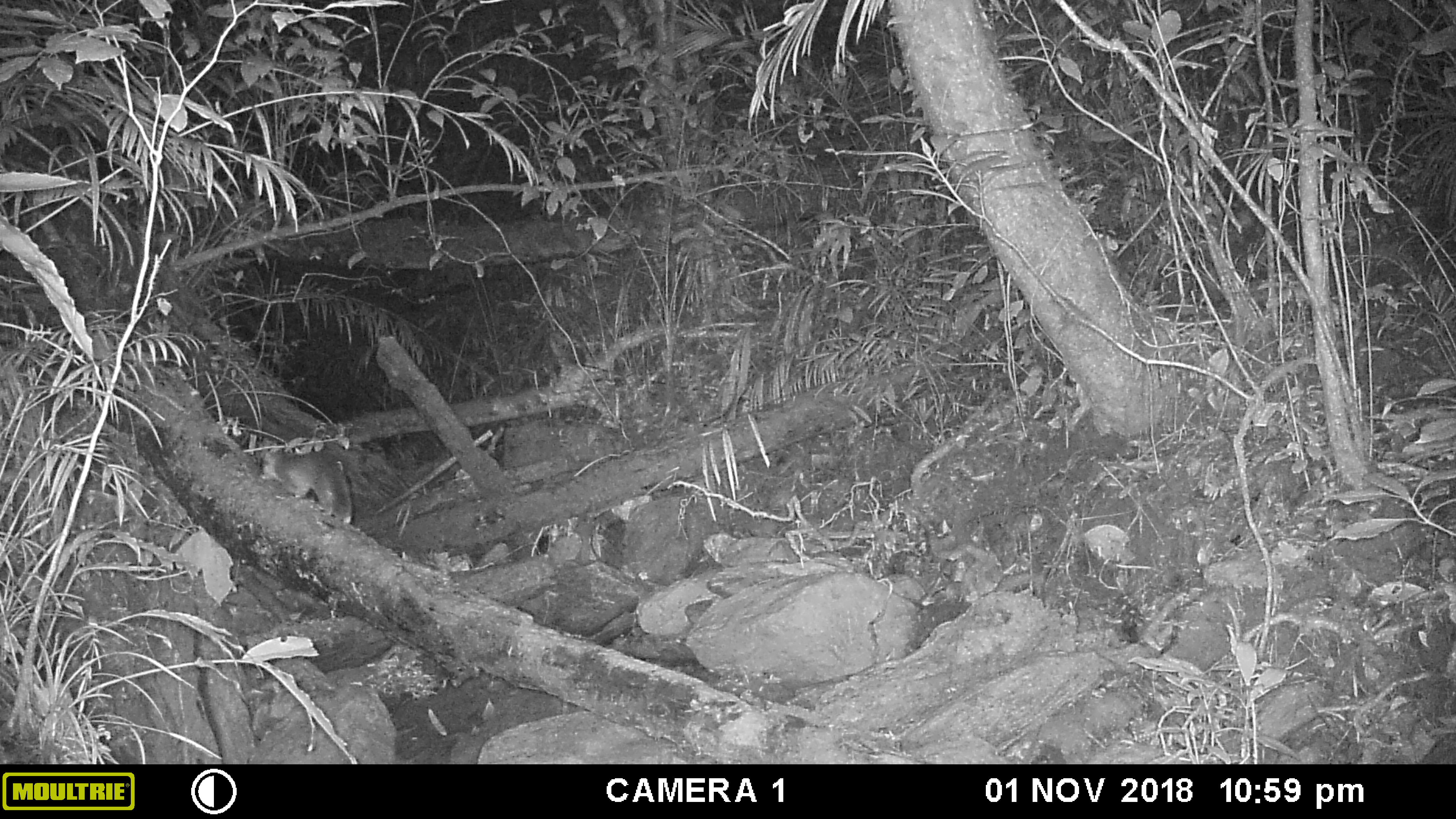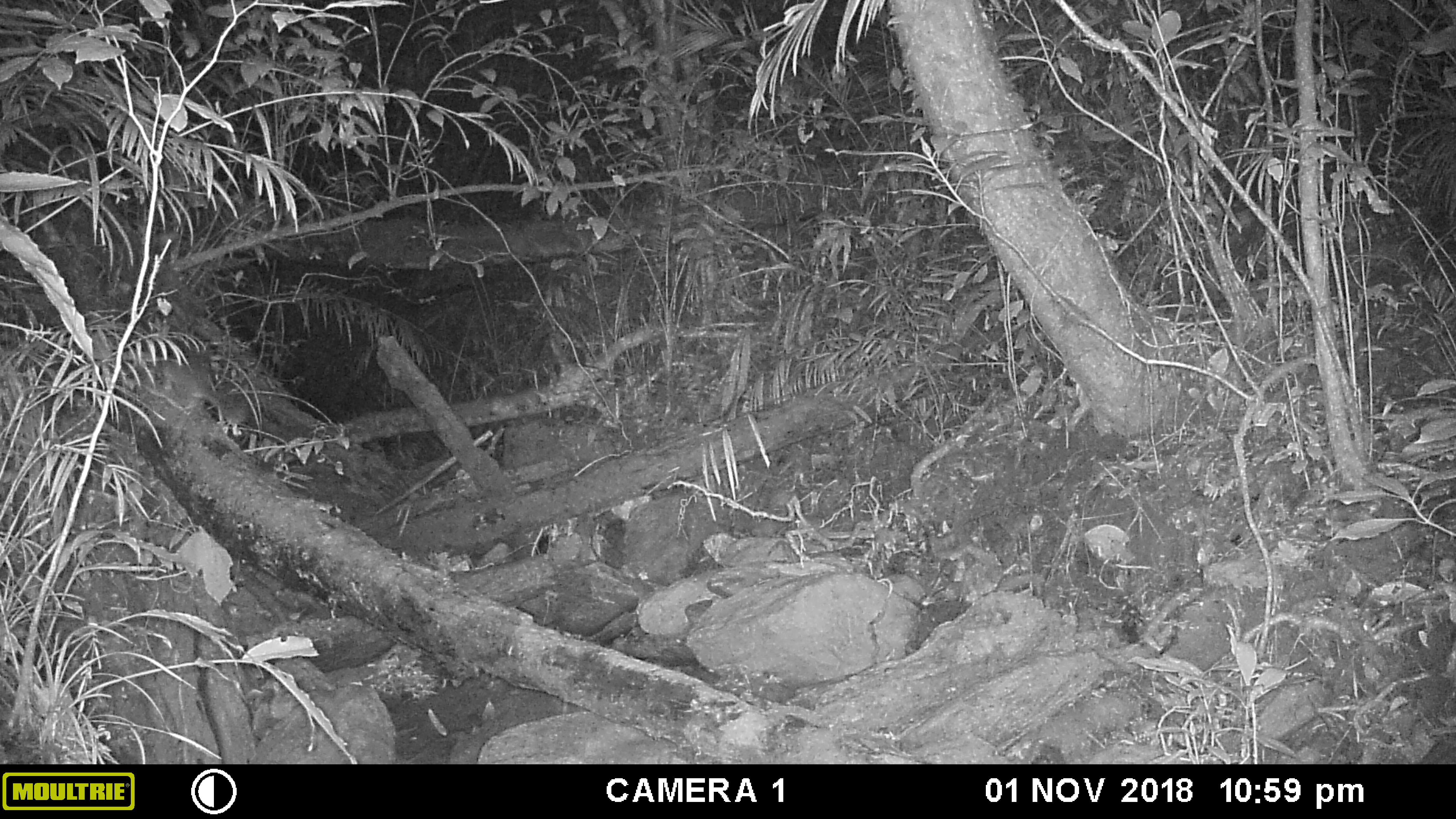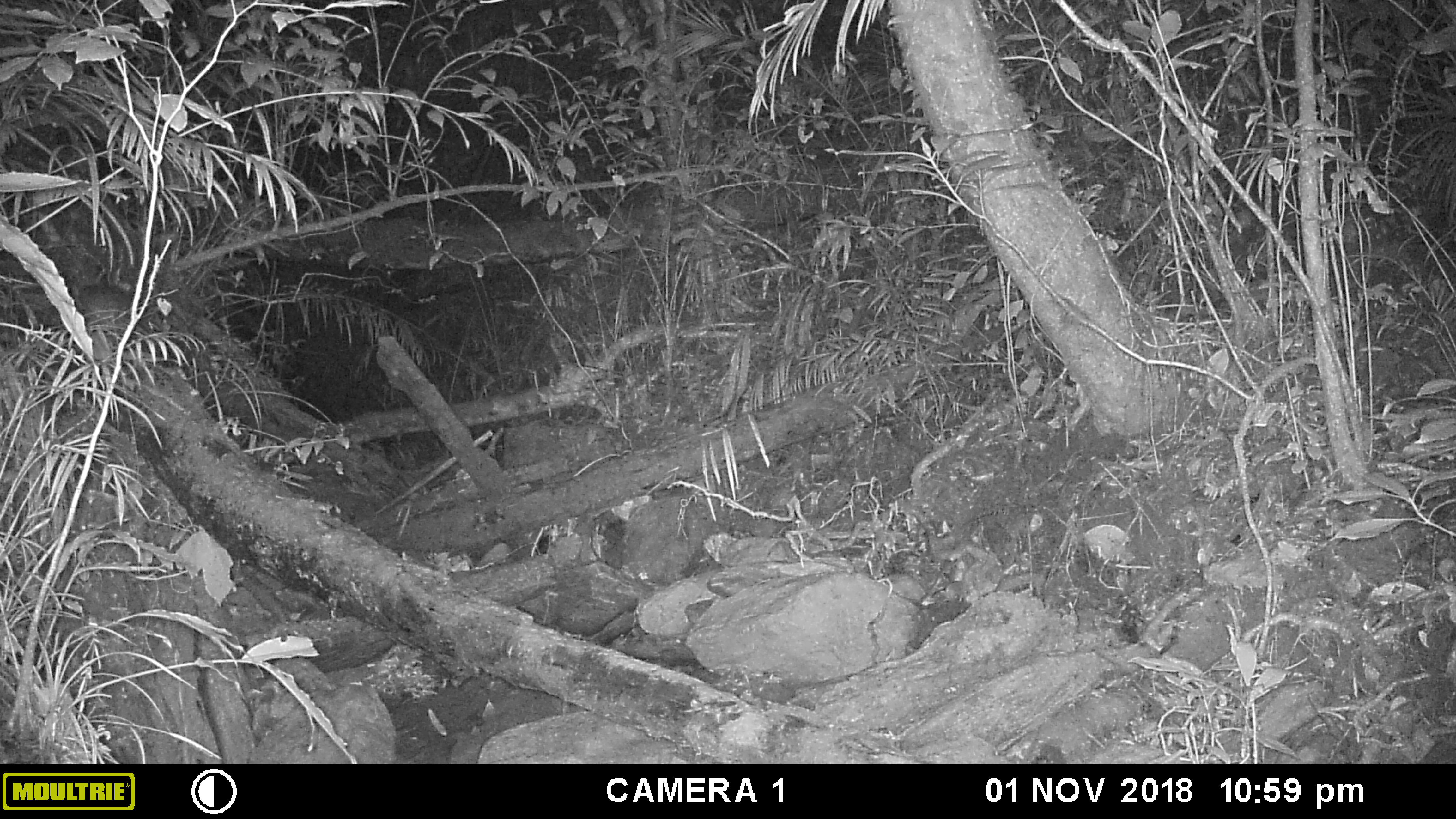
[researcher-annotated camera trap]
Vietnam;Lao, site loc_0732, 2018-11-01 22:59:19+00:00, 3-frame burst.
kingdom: Animalia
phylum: Chordata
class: Mammalia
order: Carnivora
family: Mustelidae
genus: Melogale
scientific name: Melogale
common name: ferret badger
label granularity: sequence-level